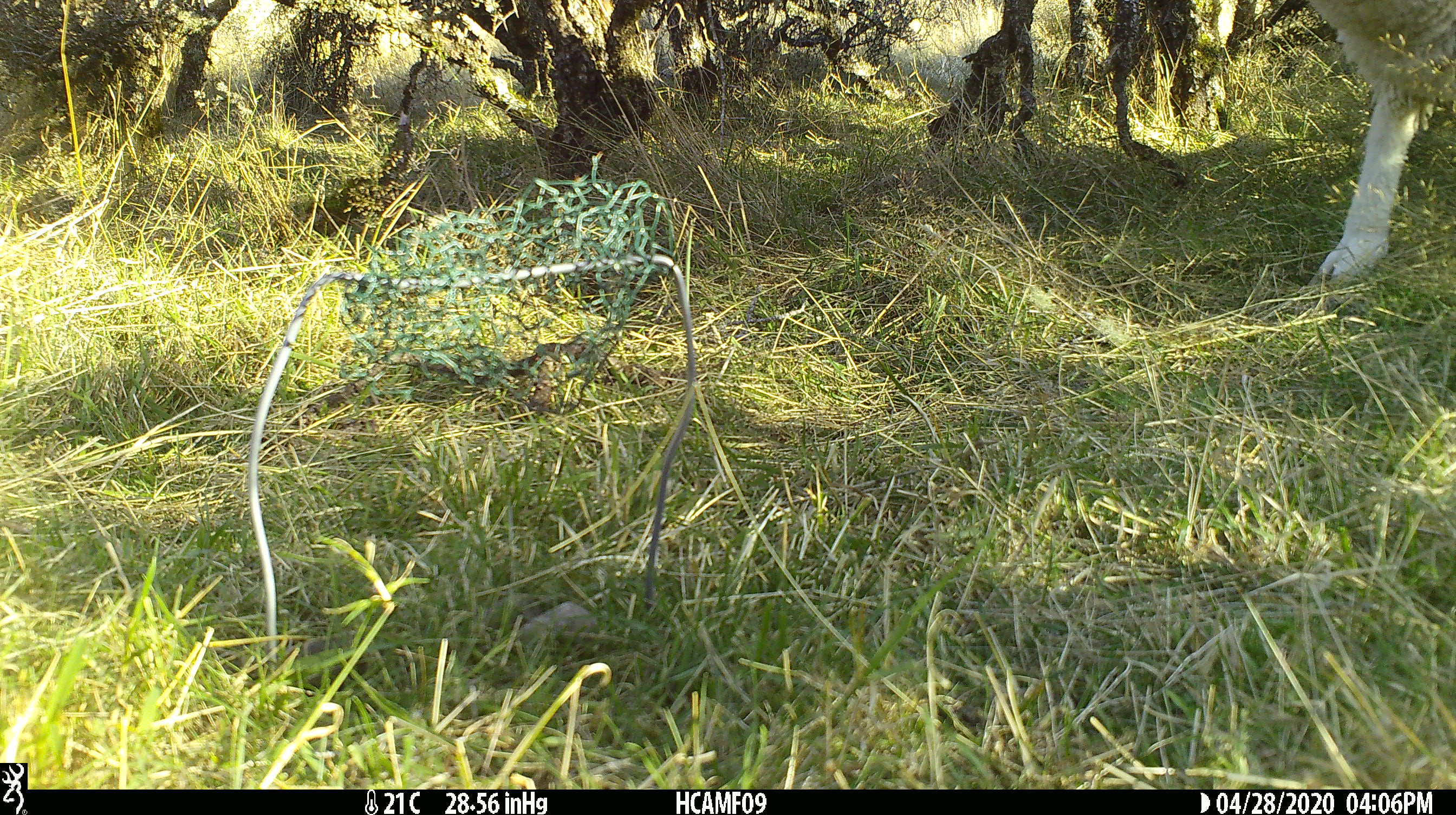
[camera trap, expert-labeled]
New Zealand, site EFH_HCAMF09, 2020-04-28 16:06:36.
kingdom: Animalia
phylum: Chordata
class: Mammalia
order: Artiodactyla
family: Bovidae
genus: Ovis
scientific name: Ovis aries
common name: domestic sheep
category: sheep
Sheep (domestic sheep) (Ovis aries).